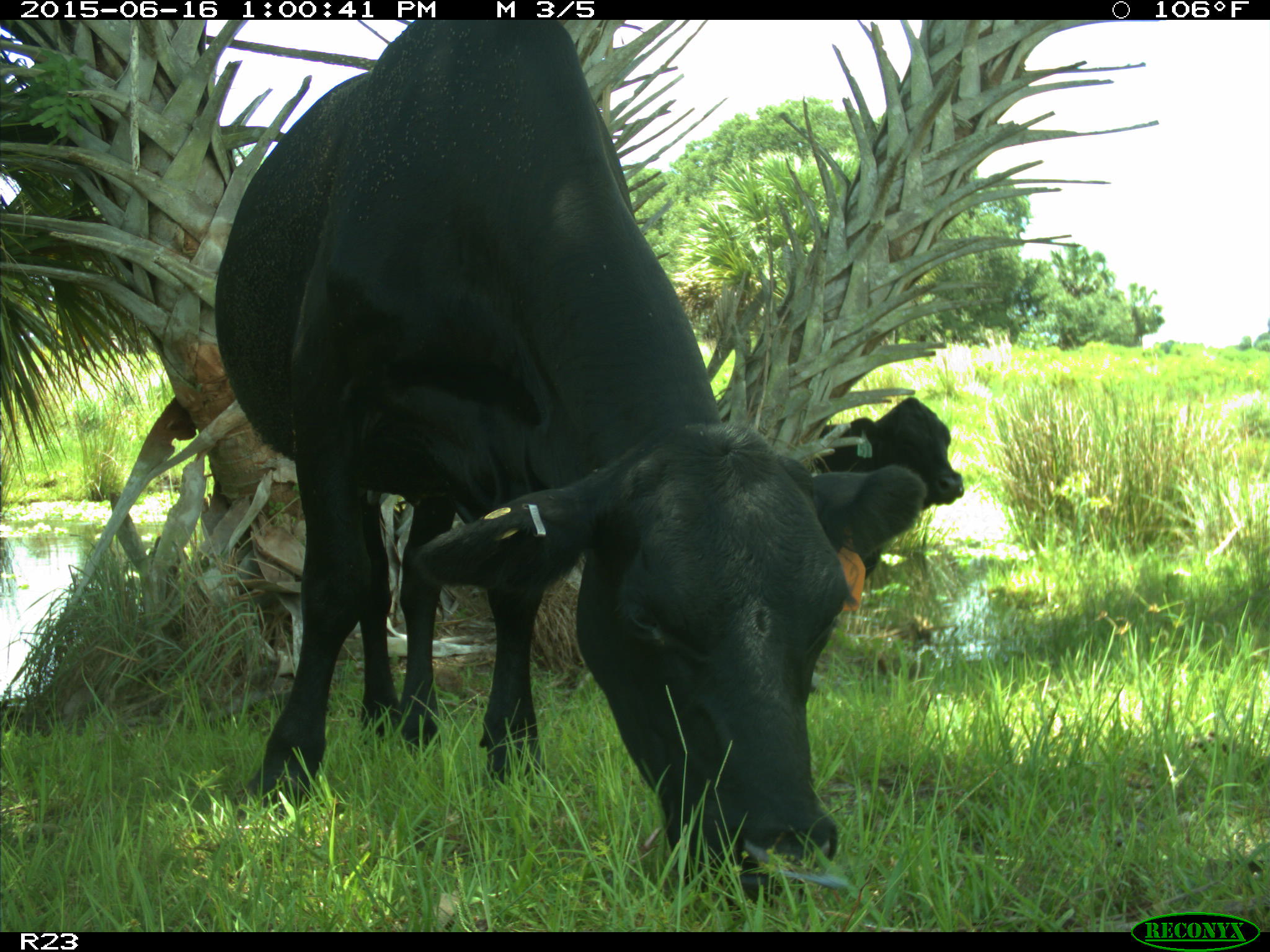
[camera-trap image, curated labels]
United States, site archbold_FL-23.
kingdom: Animalia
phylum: Chordata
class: Mammalia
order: Artiodactyla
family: Bovidae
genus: Bos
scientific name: Bos taurus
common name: domestic cow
Bos taurus (domestic cow).